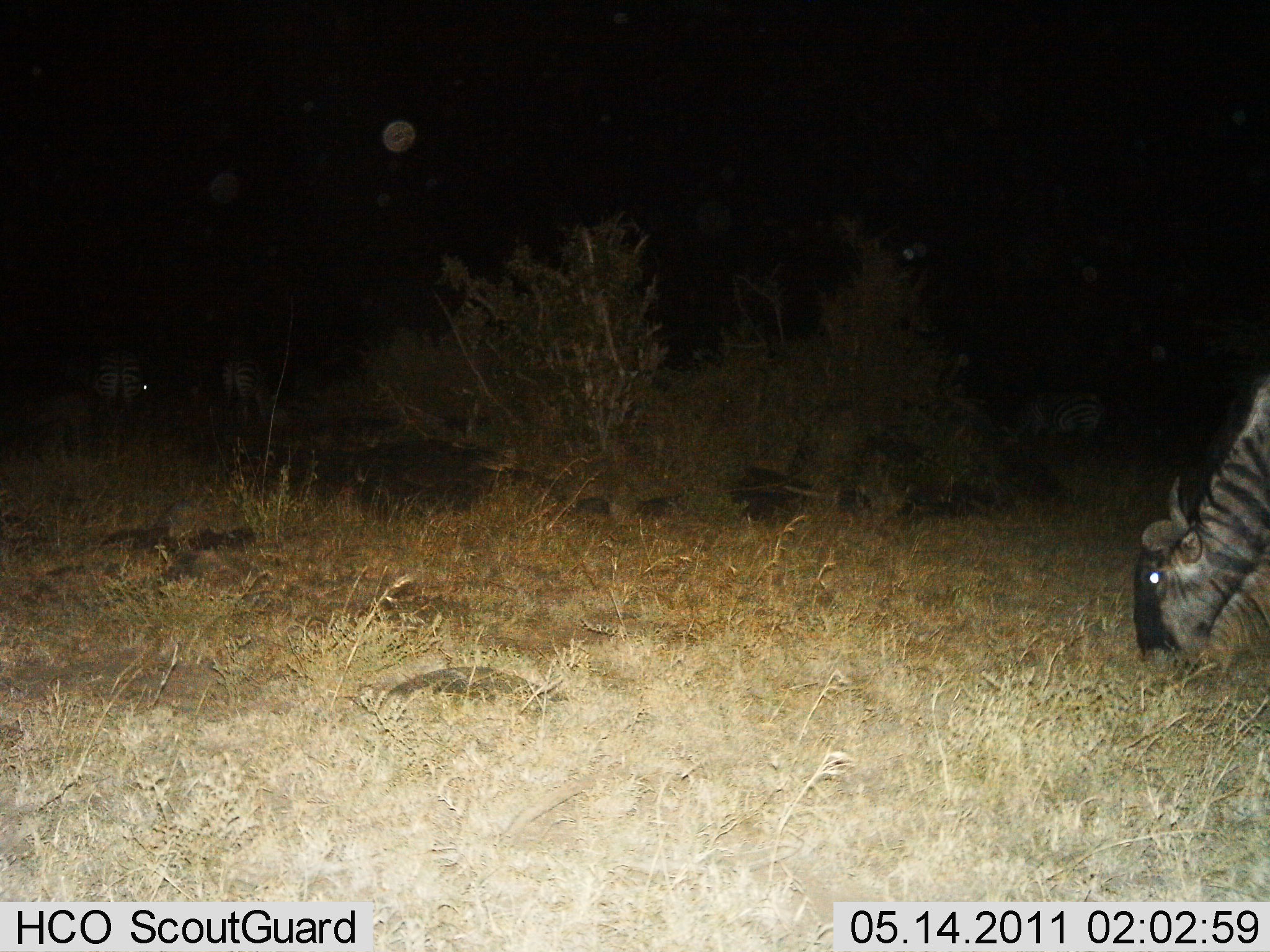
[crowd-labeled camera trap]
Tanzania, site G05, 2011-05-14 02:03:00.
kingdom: Animalia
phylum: Chordata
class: Mammalia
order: Artiodactyla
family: Bovidae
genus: Connochaetes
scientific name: Connochaetes taurinus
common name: blue wildebeest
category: wildebeest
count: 1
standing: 17%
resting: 0%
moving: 0%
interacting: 6%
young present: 0%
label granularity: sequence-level